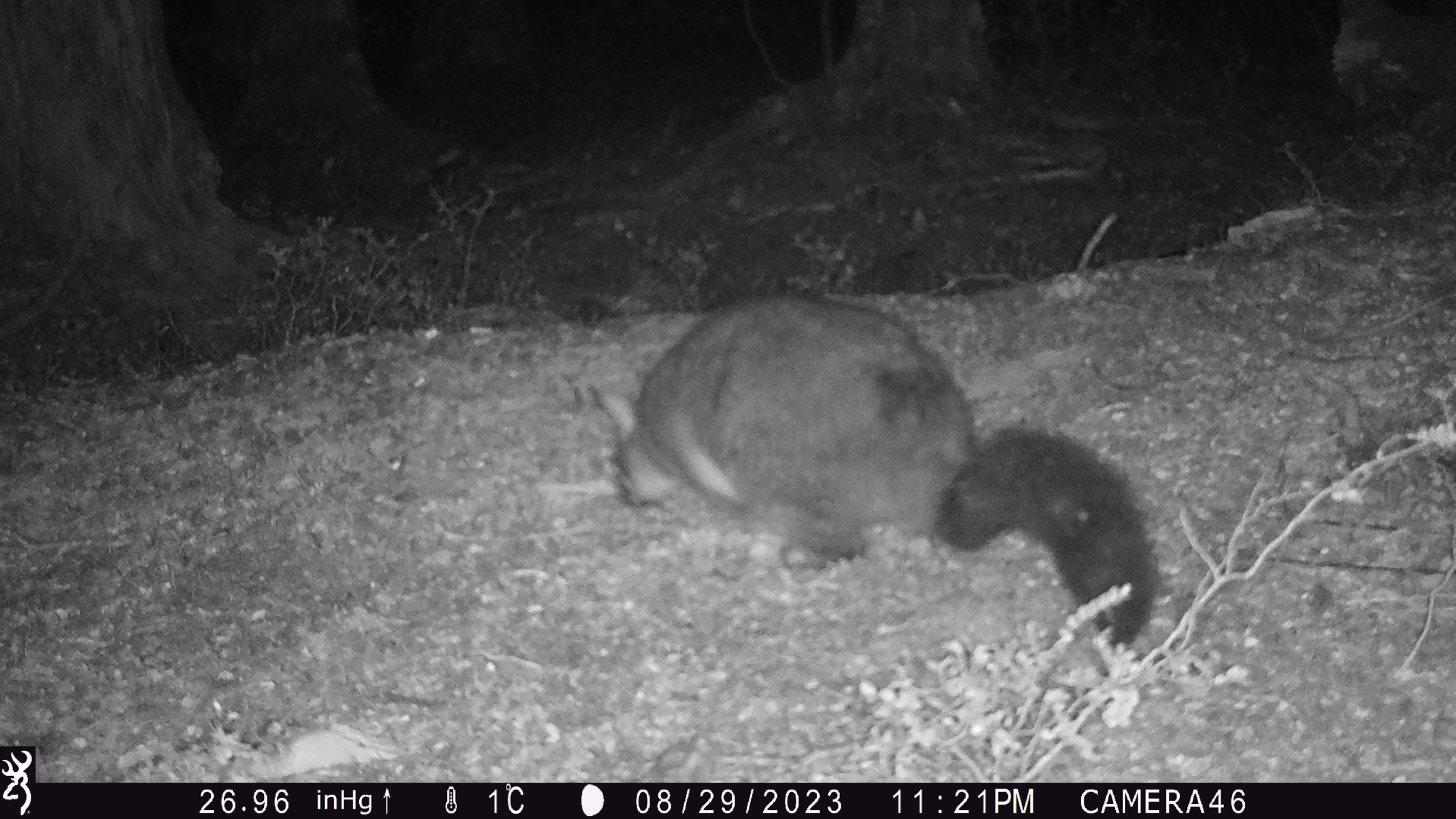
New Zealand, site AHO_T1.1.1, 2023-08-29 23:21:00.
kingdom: Animalia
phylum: Chordata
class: Mammalia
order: Carnivora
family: Mustelidae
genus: Mustela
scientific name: Mustela erminea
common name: stoat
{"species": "stoat (Mustela erminea)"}